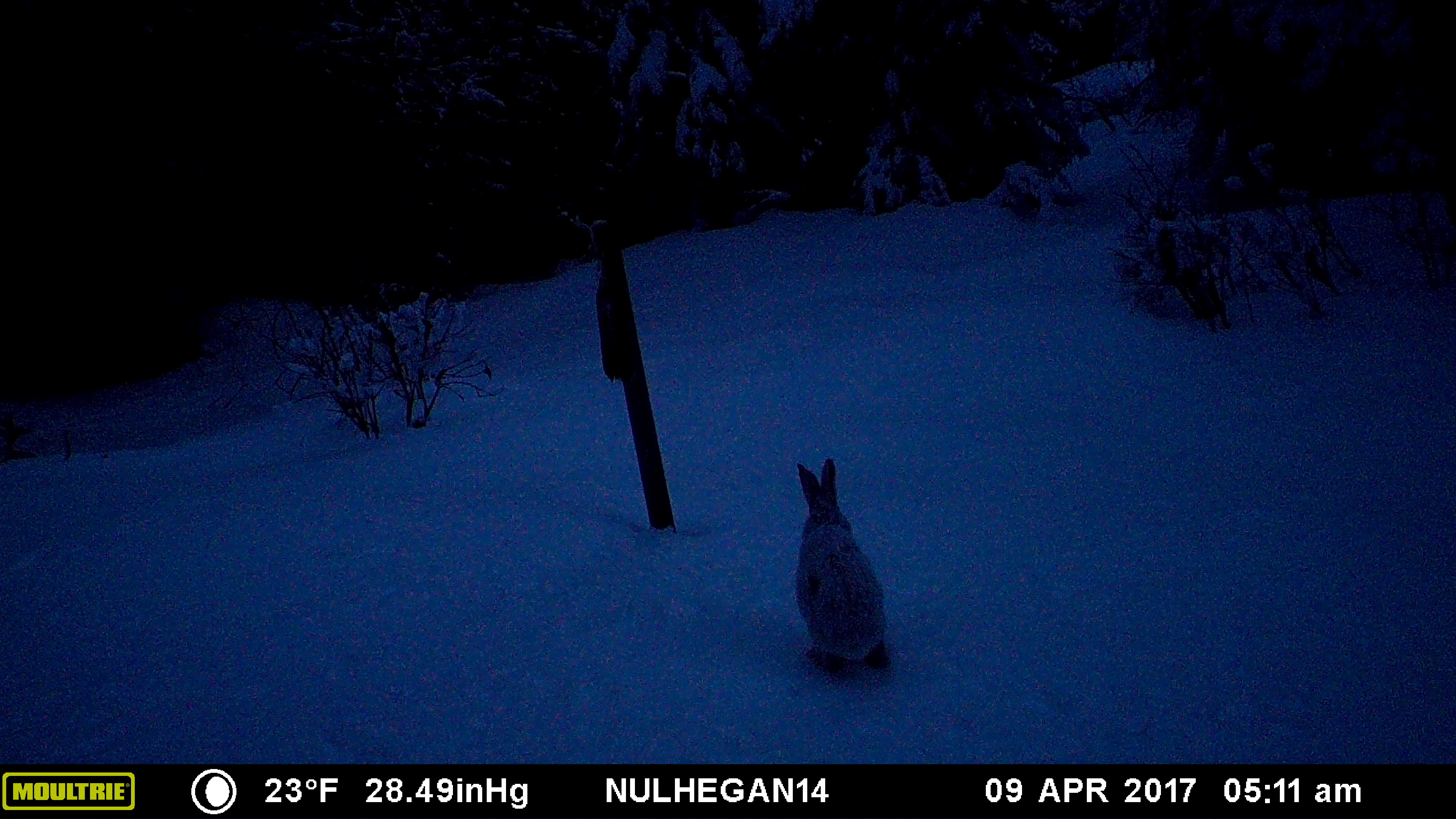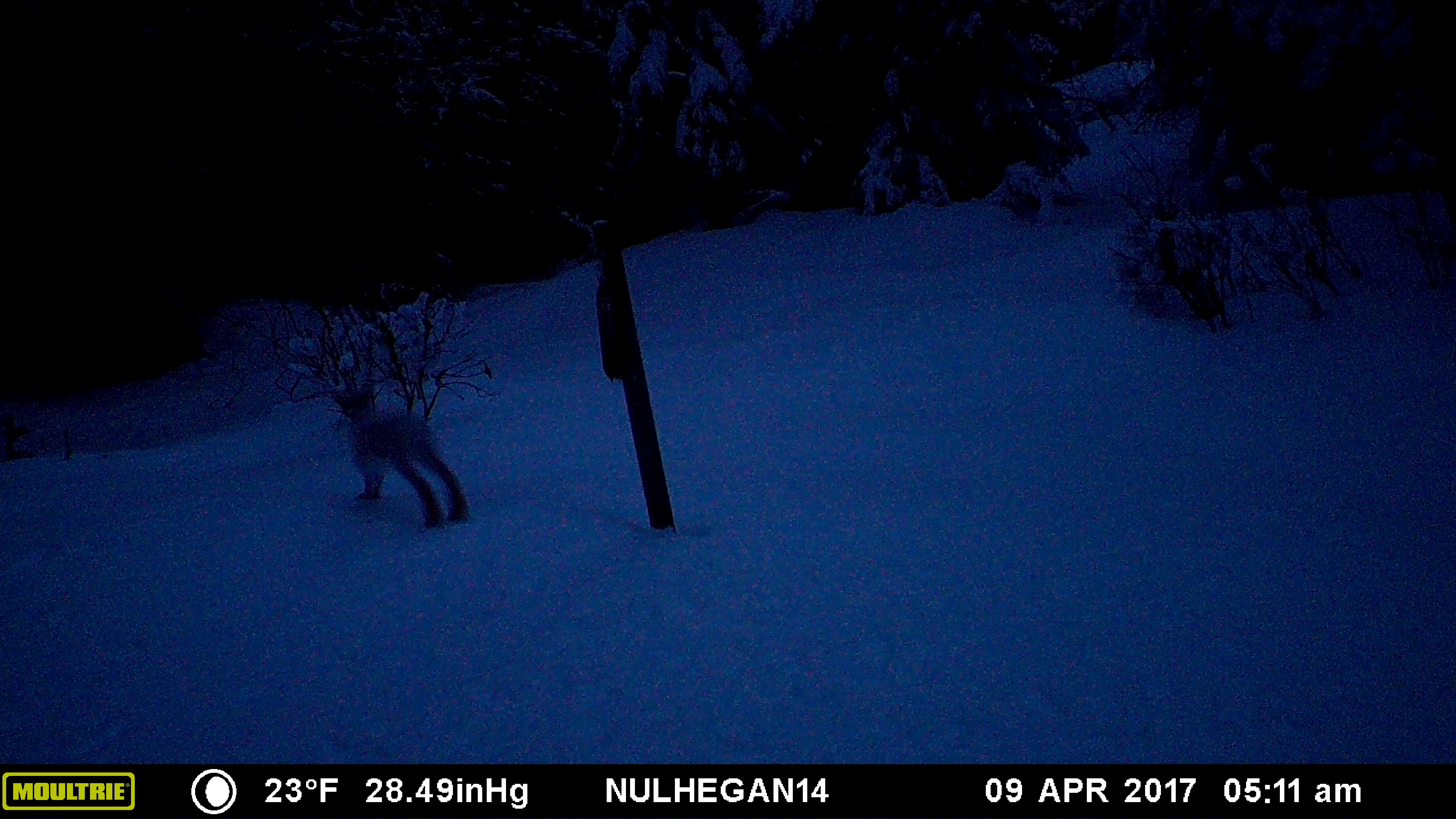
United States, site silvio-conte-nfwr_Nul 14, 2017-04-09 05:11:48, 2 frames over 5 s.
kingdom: Animalia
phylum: Chordata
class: Mammalia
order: Lagomorpha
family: Leporidae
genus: Lepus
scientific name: Lepus americanus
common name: snowshoe hare